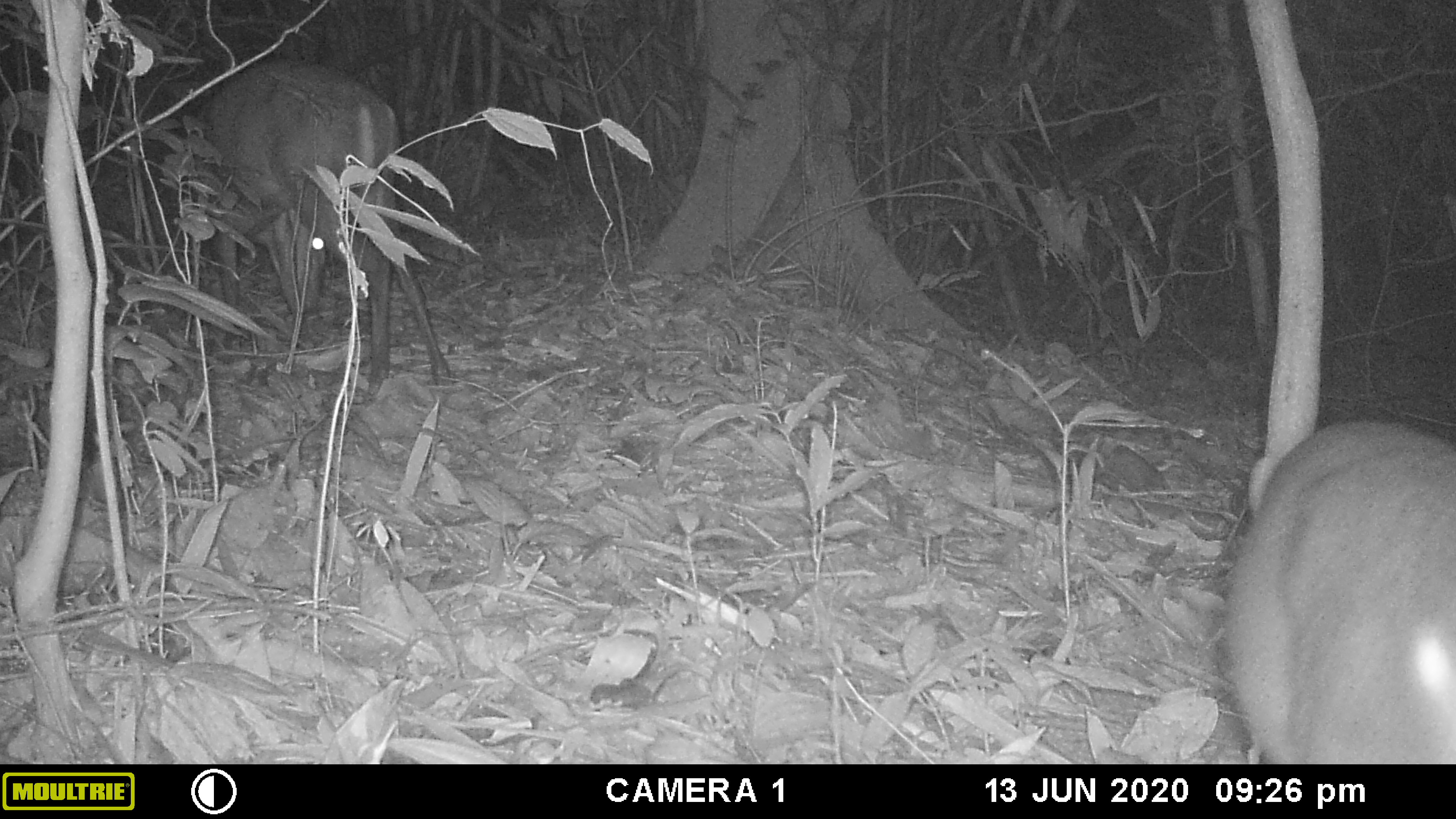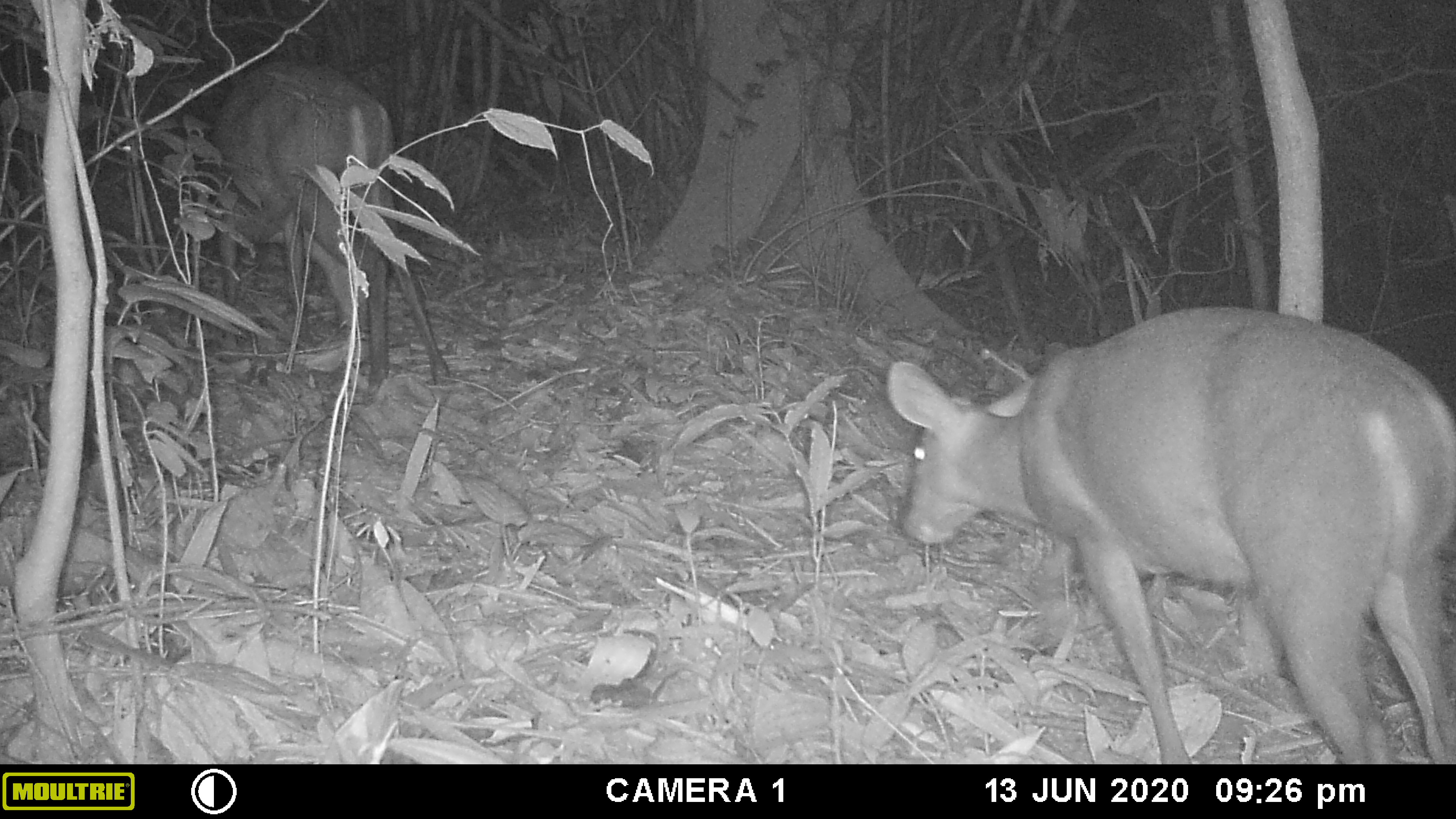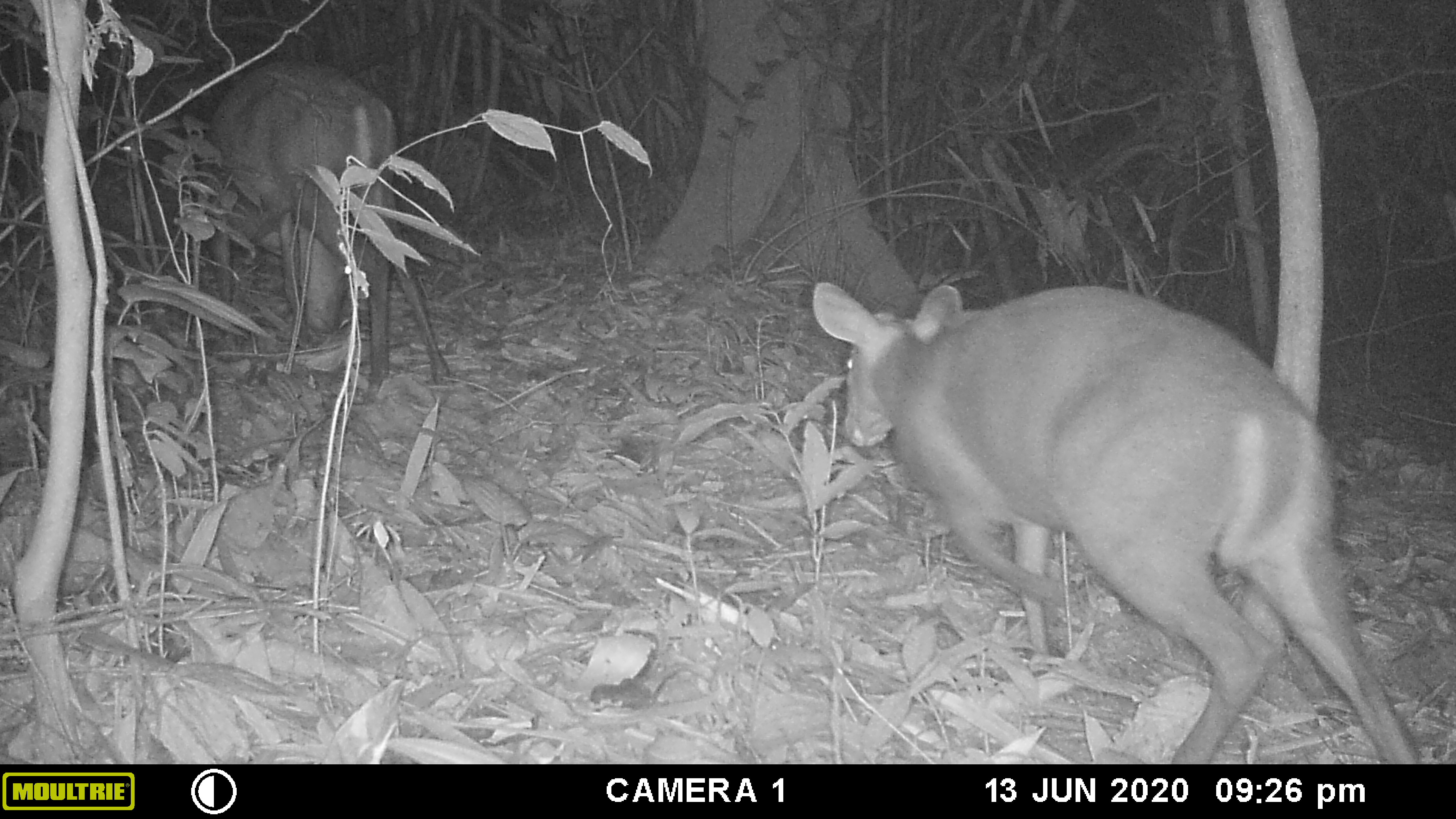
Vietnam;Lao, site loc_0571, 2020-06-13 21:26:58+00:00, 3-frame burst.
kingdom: Animalia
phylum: Chordata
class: Mammalia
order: Artiodactyla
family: Cervidae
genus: Muntiacus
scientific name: Muntiacus rooseveltorum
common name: roosevelt's muntjac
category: roosevelts muntjac group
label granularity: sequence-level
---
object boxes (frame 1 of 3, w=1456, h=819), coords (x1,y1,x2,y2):
roosevelts muntjac group: (165,56,449,406); (1227,417,1456,764)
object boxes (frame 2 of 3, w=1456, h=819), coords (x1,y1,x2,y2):
roosevelts muntjac group: (887,306,1456,763); (158,59,450,403)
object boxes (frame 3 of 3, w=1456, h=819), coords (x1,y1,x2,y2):
roosevelts muntjac group: (808,279,1422,761); (196,58,451,400)